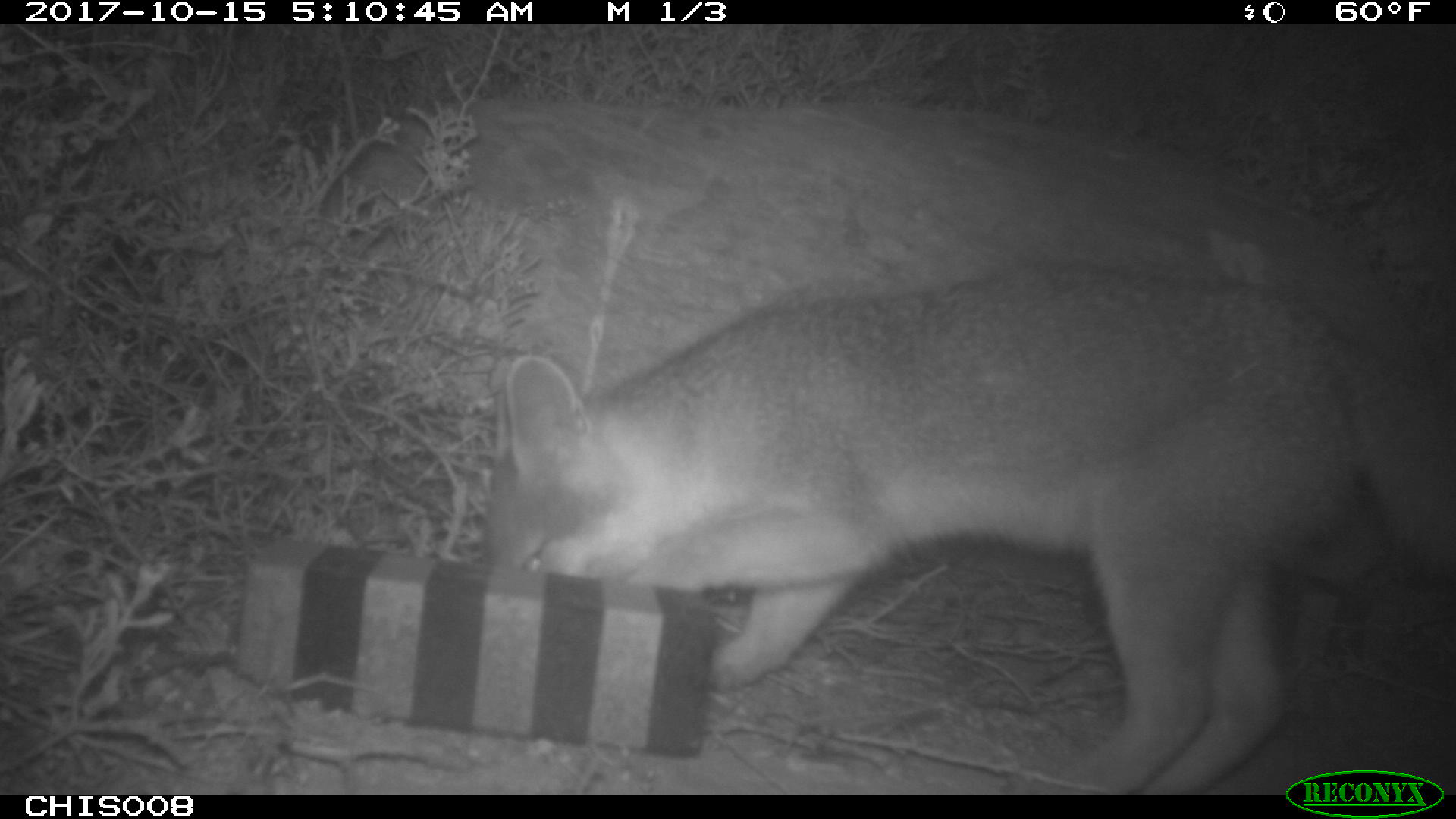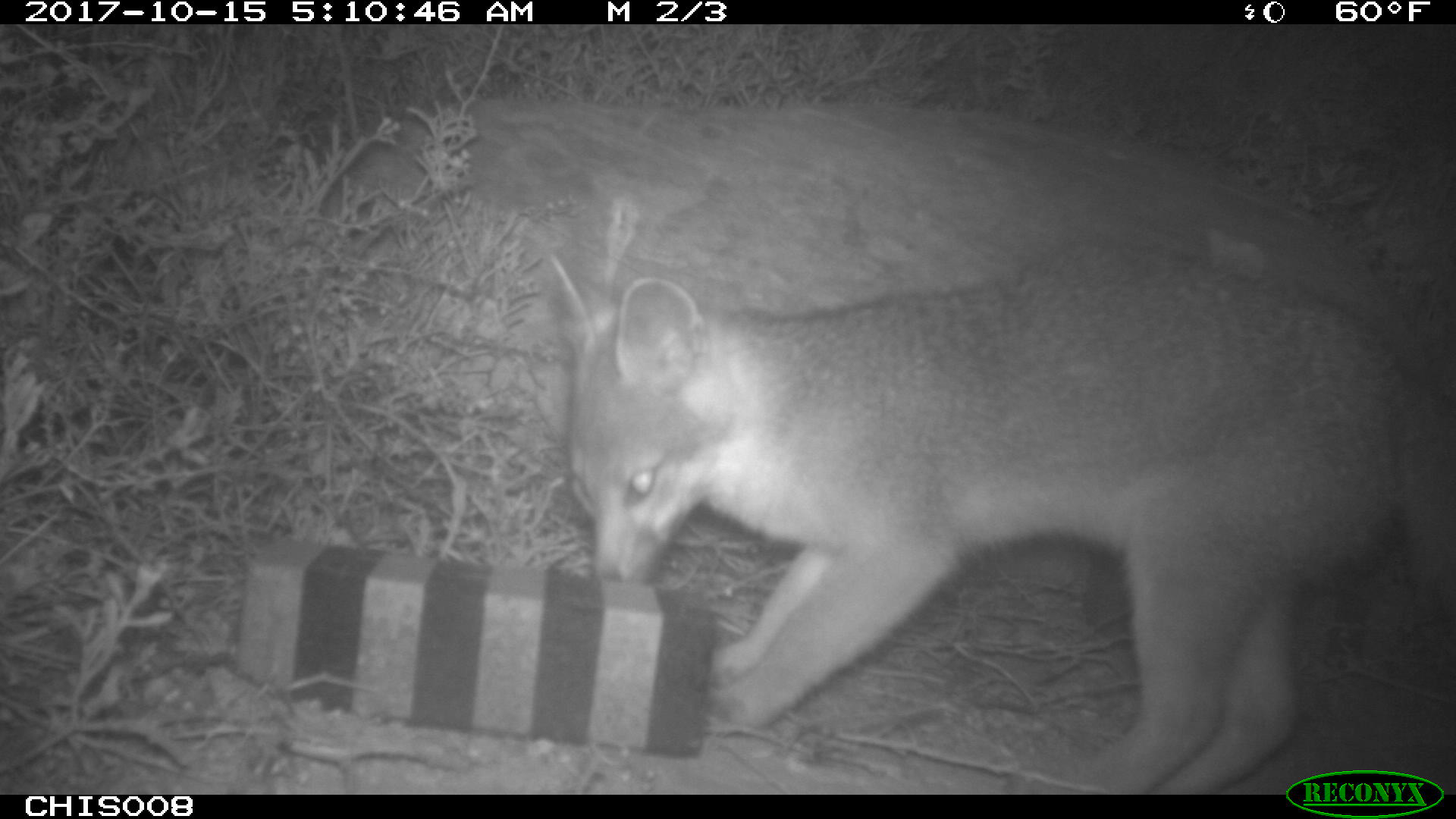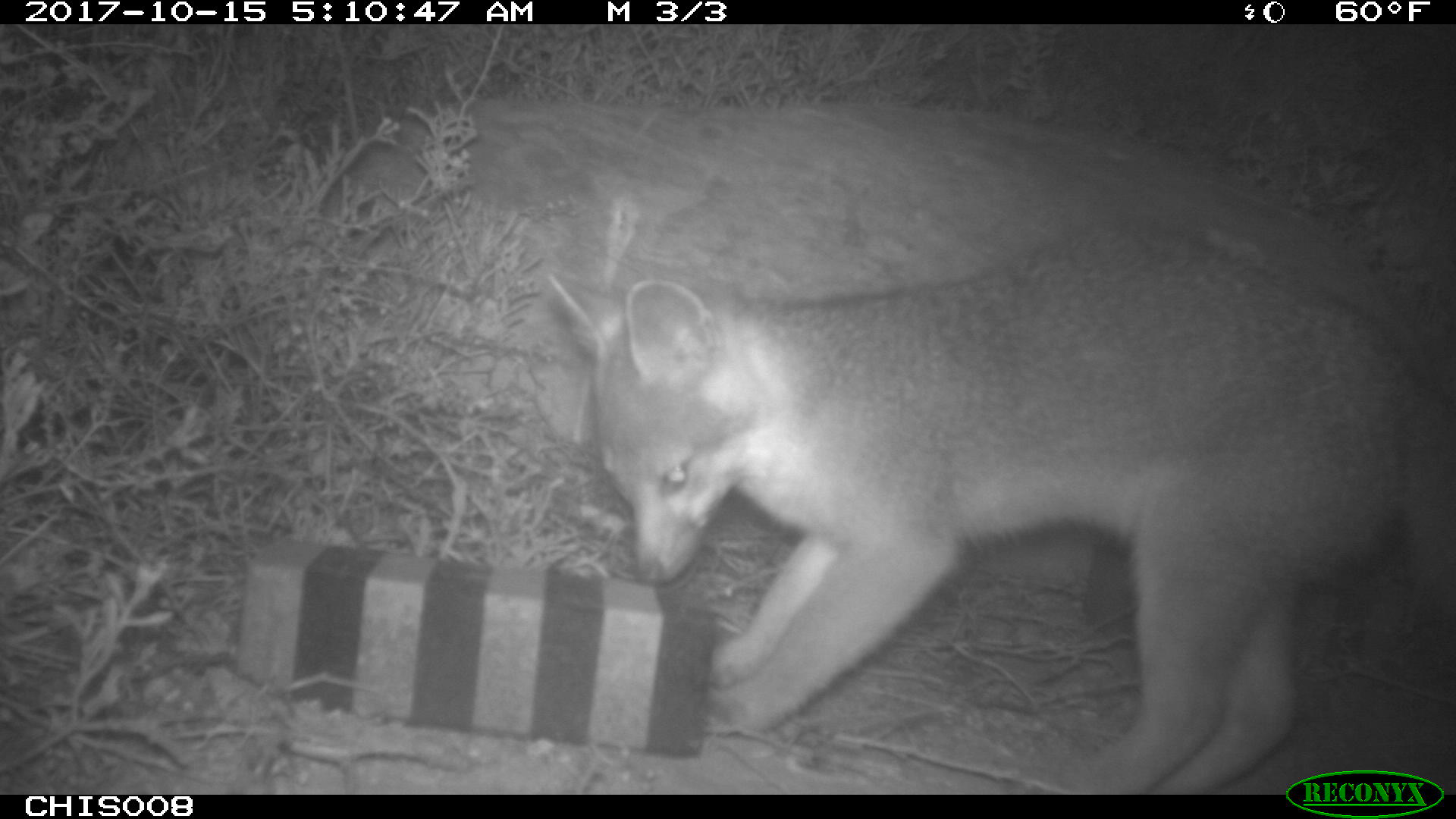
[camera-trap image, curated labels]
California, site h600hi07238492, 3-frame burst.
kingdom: Animalia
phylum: Chordata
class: Mammalia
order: Carnivora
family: Canidae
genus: Urocyon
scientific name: Urocyon littoralis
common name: island fox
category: fox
Fox (island fox) (Urocyon littoralis).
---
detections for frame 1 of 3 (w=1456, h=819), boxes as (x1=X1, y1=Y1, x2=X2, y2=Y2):
fox: (x1=482, y1=259, x2=1455, y2=792)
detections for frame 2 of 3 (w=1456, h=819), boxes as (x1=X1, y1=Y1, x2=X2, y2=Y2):
fox: (x1=552, y1=240, x2=1455, y2=795)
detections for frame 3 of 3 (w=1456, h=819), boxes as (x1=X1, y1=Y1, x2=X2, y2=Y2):
fox: (x1=542, y1=225, x2=1455, y2=792)